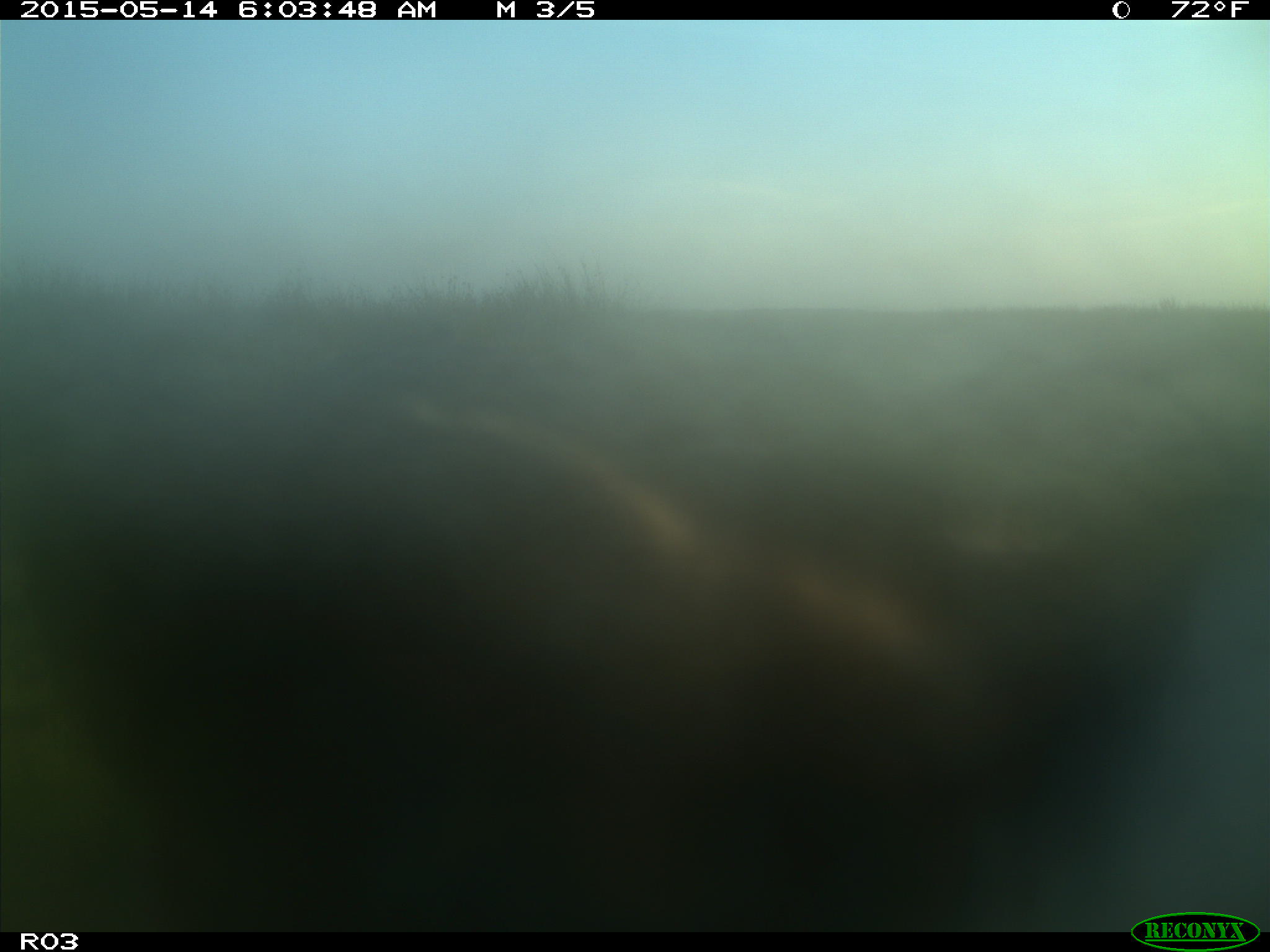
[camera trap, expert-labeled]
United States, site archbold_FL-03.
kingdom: Animalia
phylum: Chordata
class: Mammalia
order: Artiodactyla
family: Bovidae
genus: Bos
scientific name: Bos taurus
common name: domestic cow